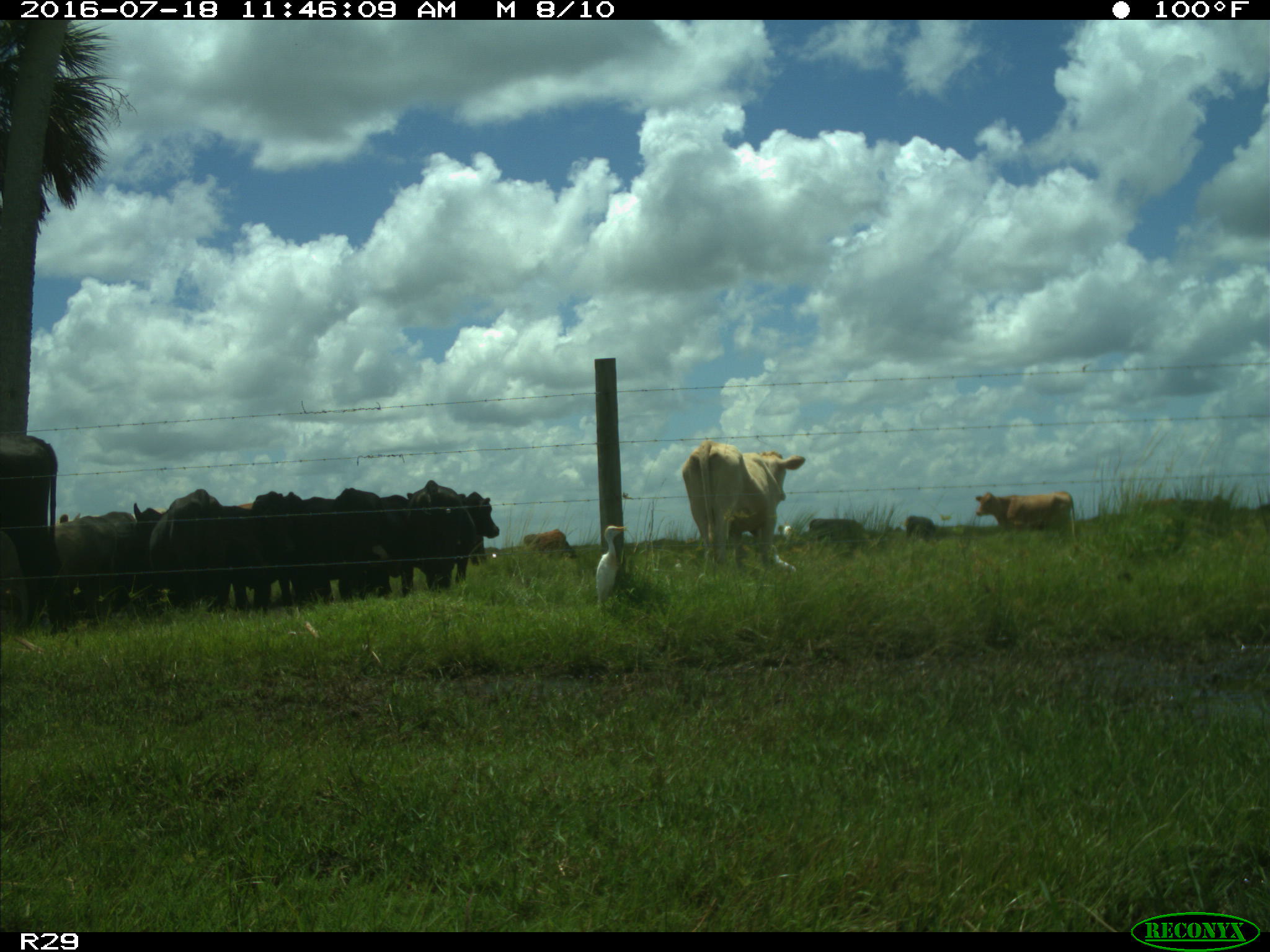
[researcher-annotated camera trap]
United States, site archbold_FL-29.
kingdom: Animalia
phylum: Chordata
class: Mammalia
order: Artiodactyla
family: Bovidae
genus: Bos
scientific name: Bos taurus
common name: domestic cow